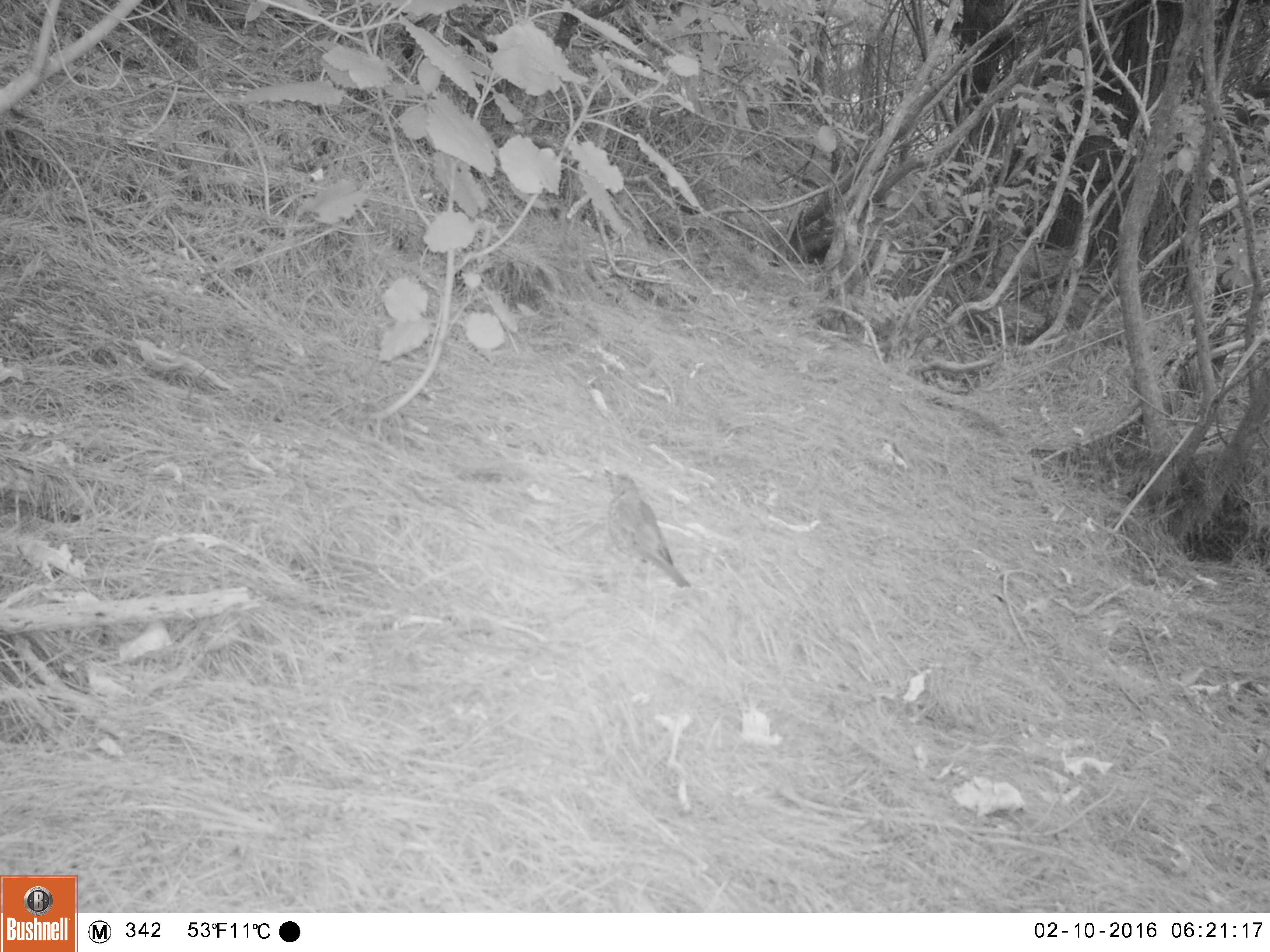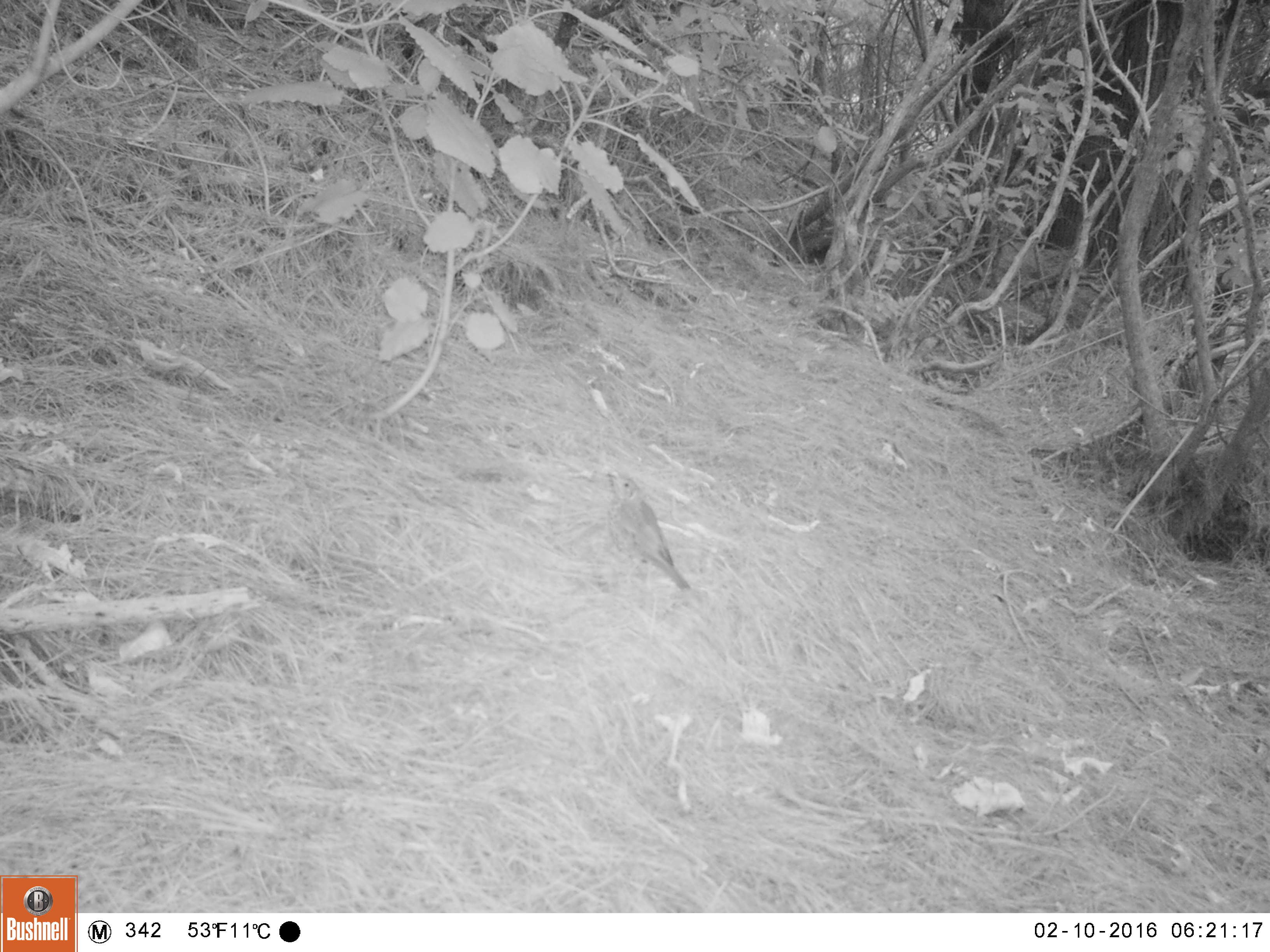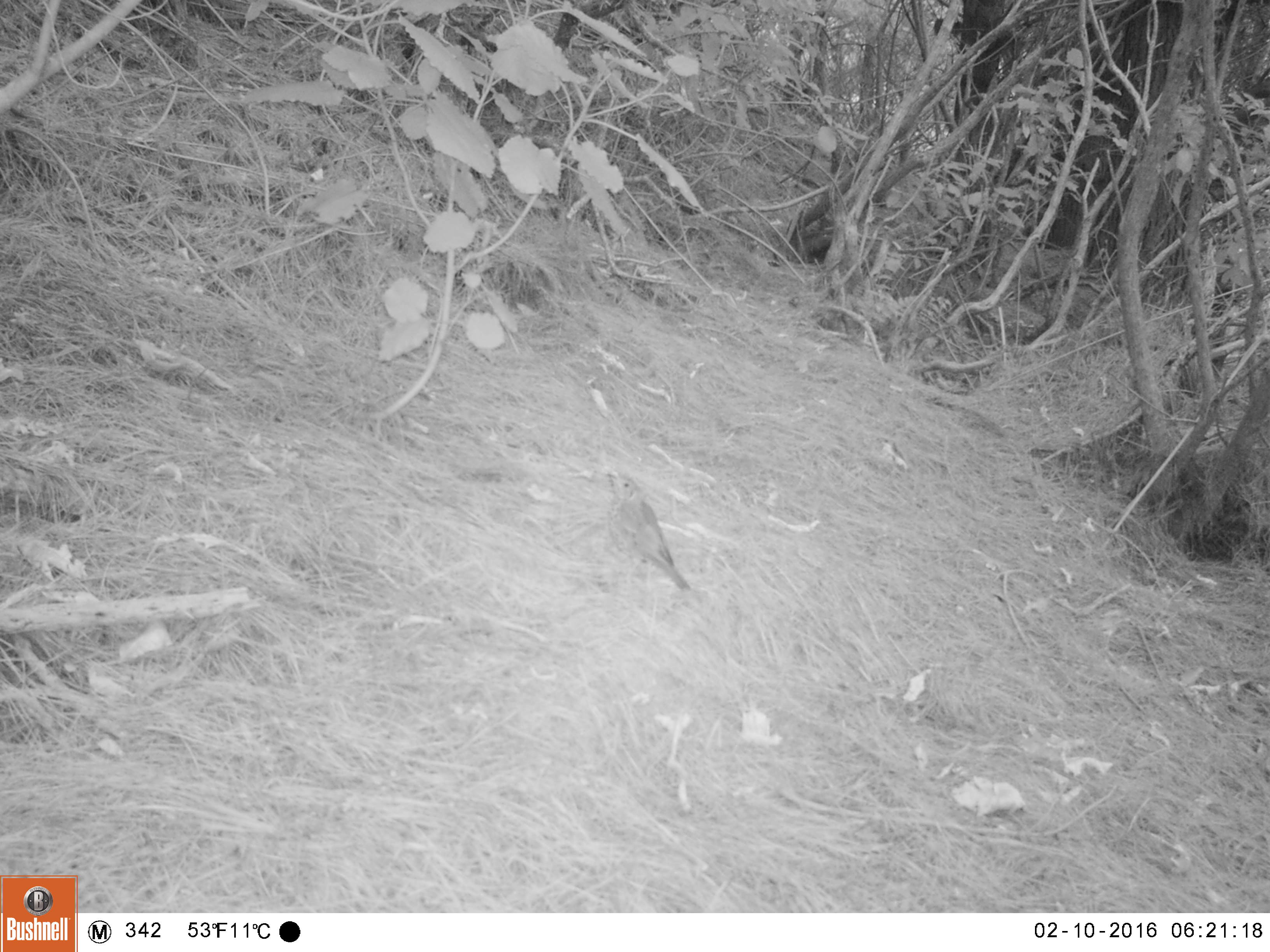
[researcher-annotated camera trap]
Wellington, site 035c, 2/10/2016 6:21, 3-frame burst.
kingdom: Animalia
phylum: Chordata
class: Aves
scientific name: Aves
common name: bird